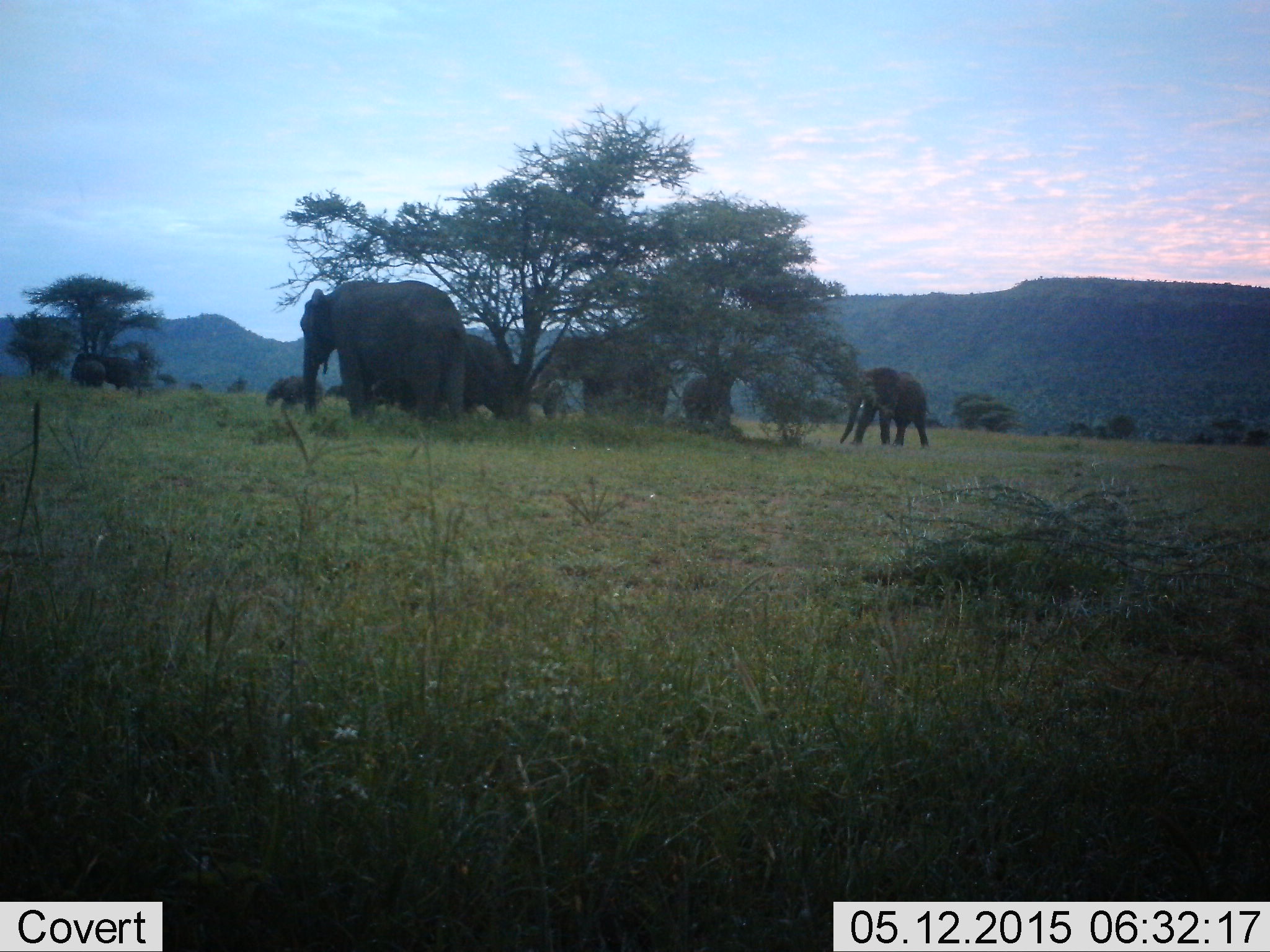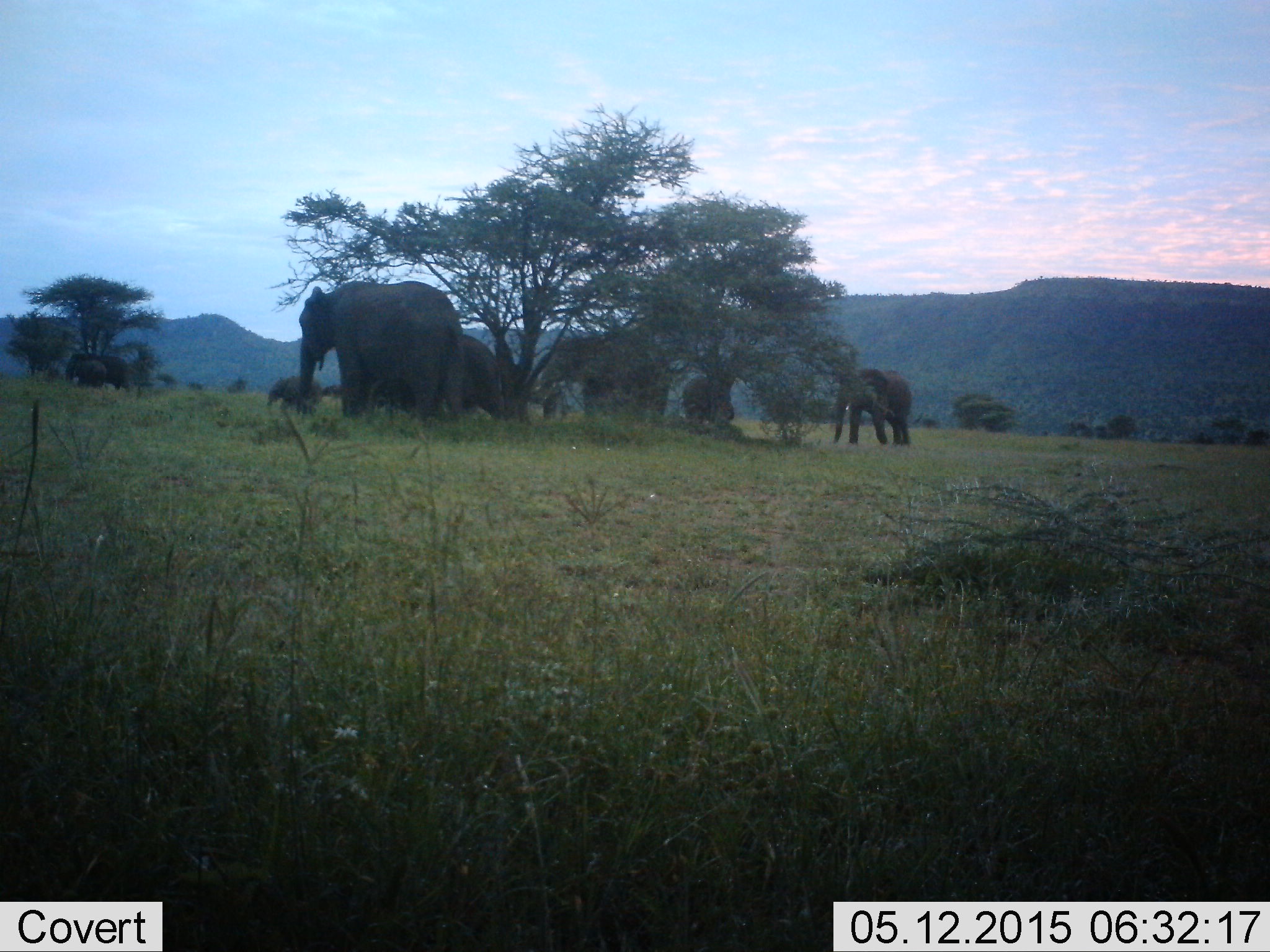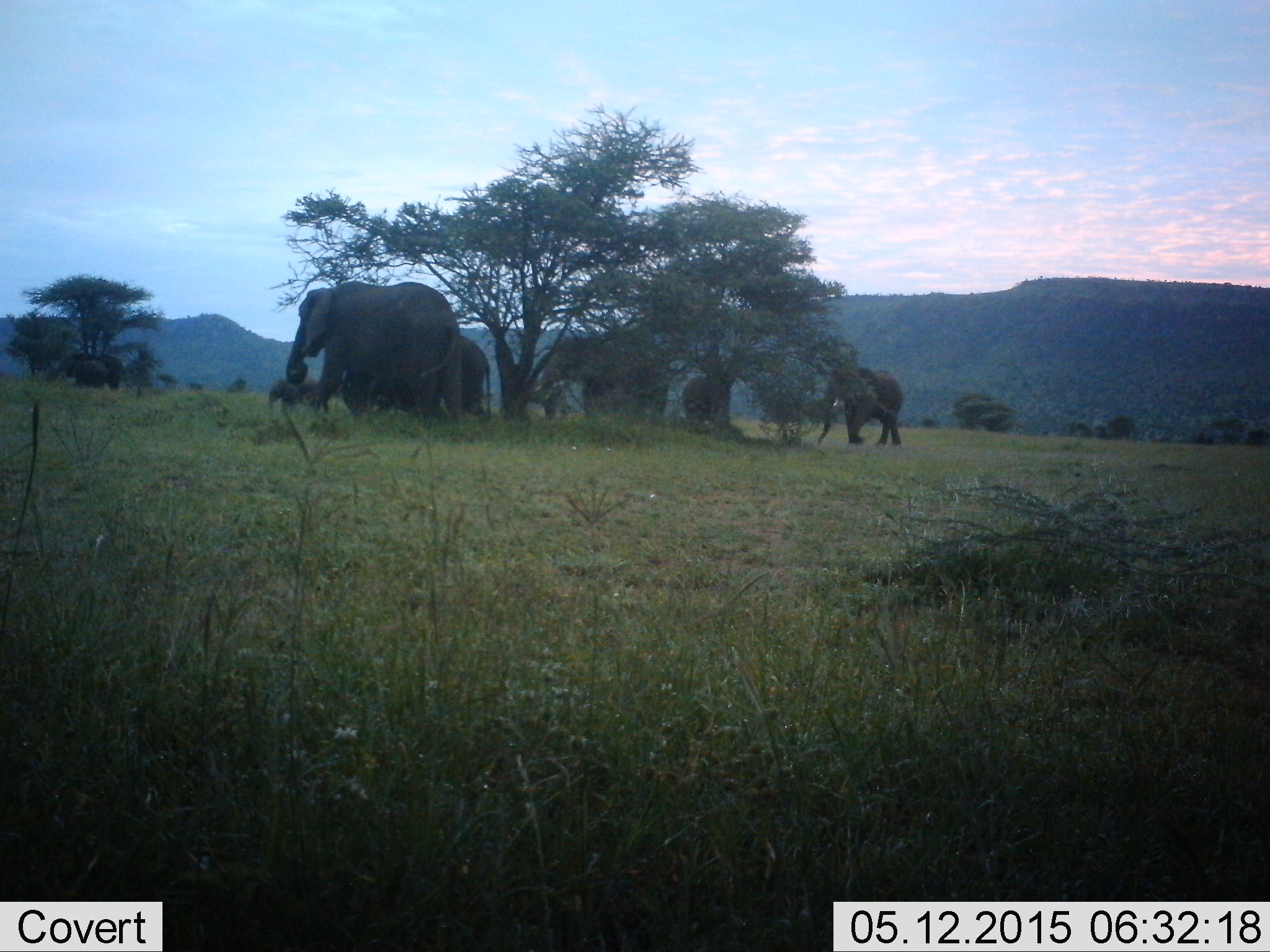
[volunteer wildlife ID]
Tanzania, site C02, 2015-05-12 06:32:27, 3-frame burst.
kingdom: Animalia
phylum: Chordata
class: Mammalia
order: Proboscidea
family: Elephantidae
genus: Loxodonta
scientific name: Loxodonta africana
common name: african bush elephant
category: elephant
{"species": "elephant (african bush elephant) (Loxodonta africana)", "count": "8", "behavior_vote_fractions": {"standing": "80%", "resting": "0%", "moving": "90%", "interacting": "0%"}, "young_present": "60%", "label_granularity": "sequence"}